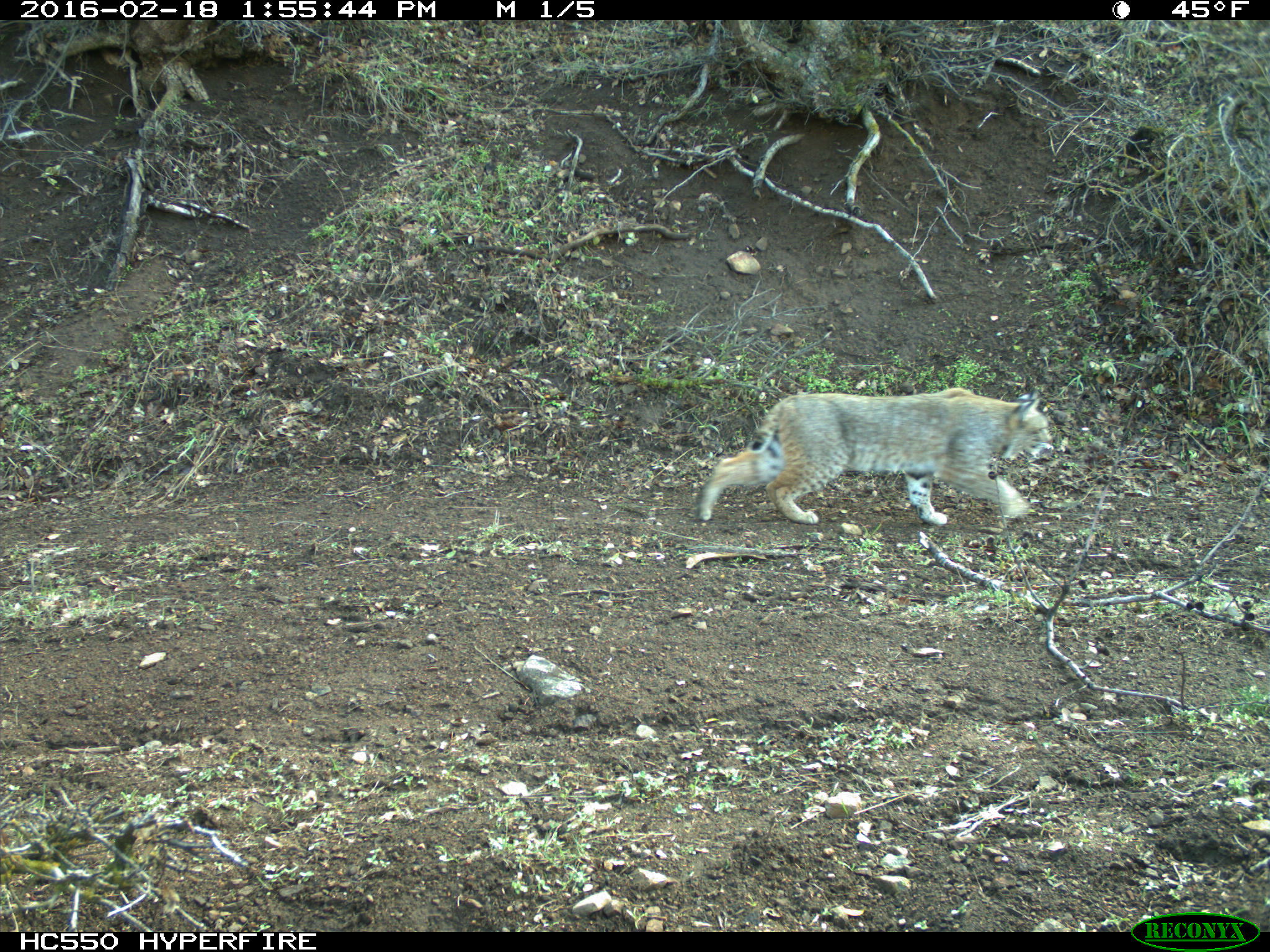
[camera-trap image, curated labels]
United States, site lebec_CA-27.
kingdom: Animalia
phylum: Chordata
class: Mammalia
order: Carnivora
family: Felidae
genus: Lynx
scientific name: Lynx rufus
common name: bobcat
Lynx rufus (bobcat).